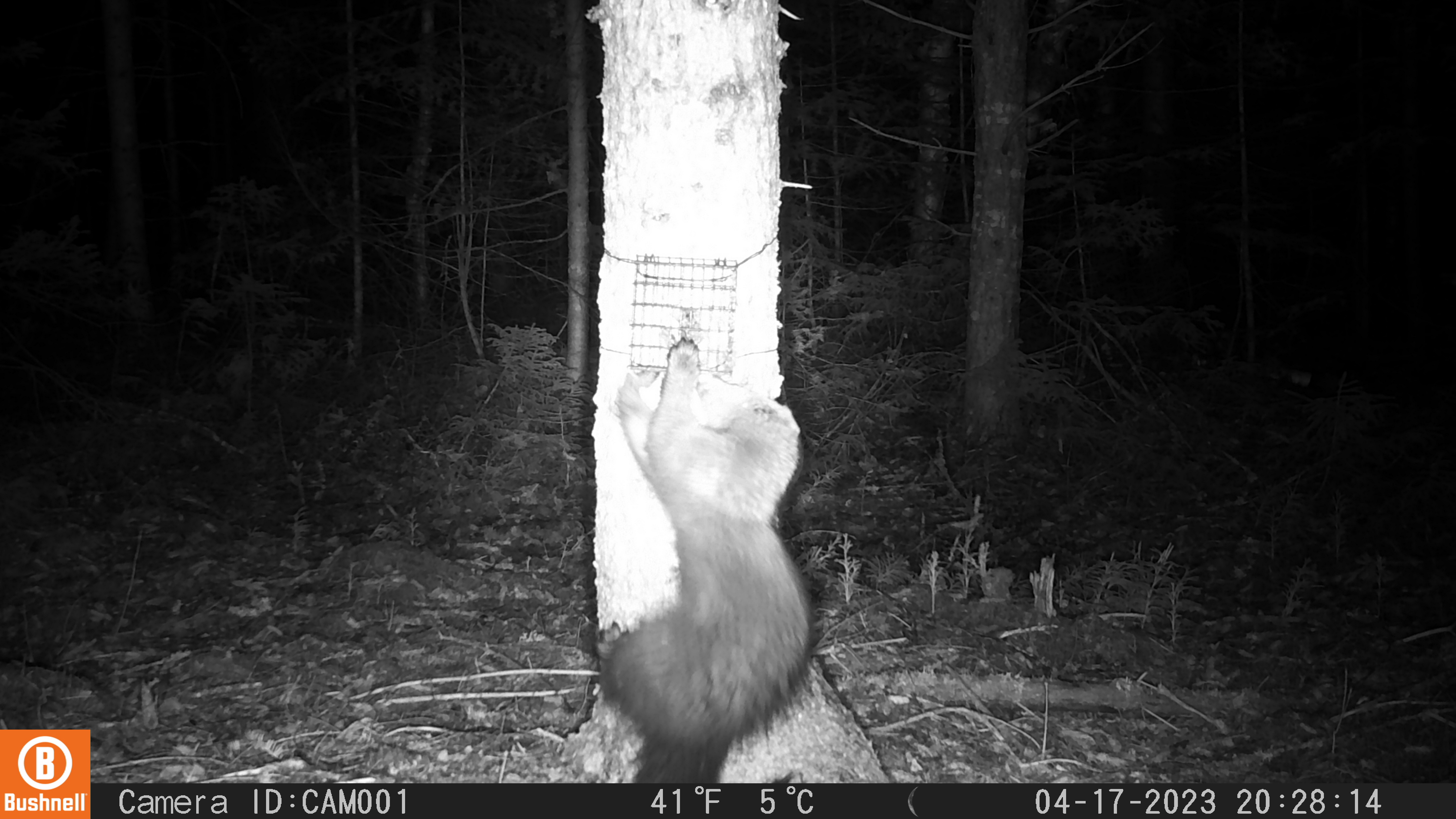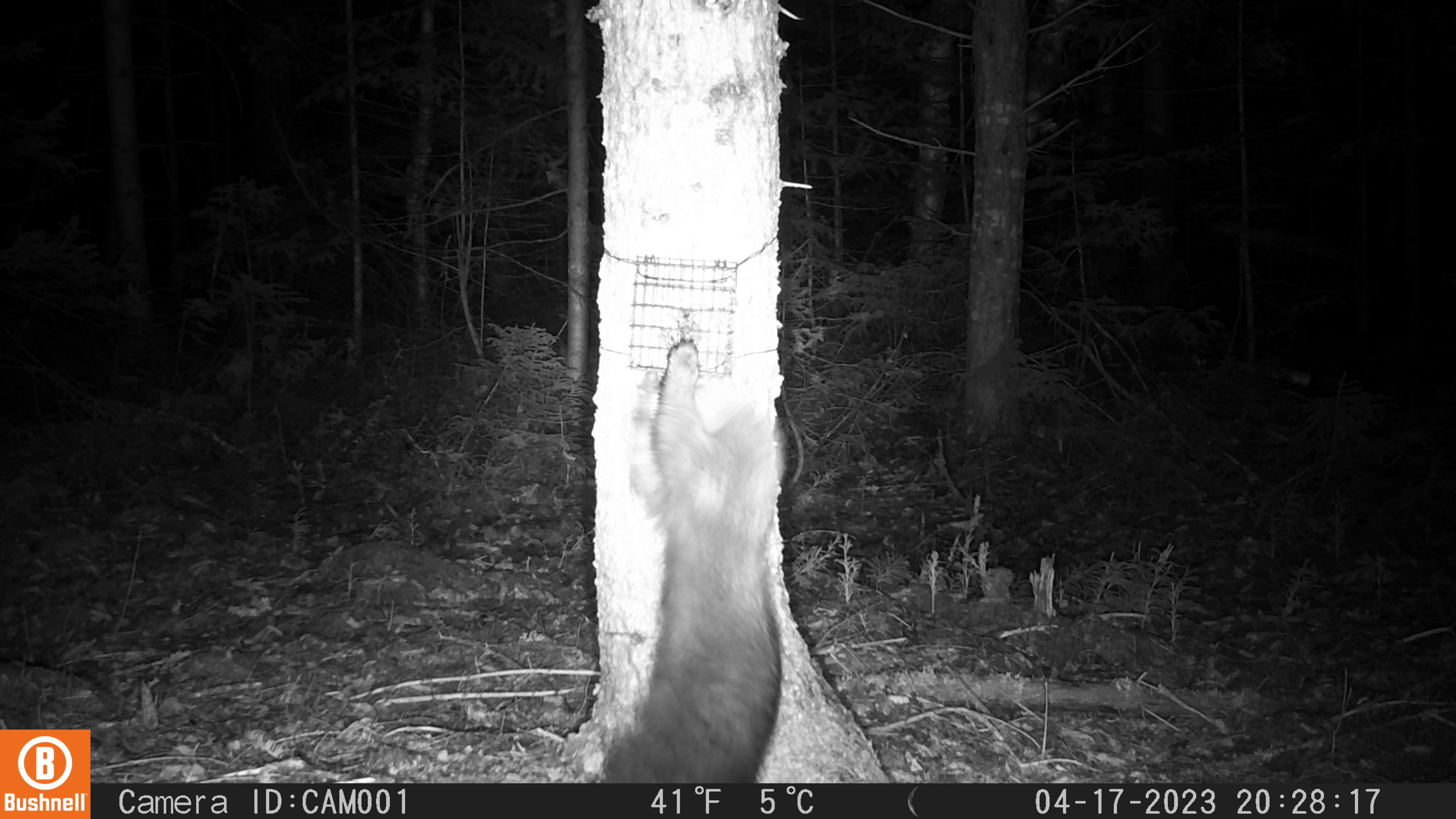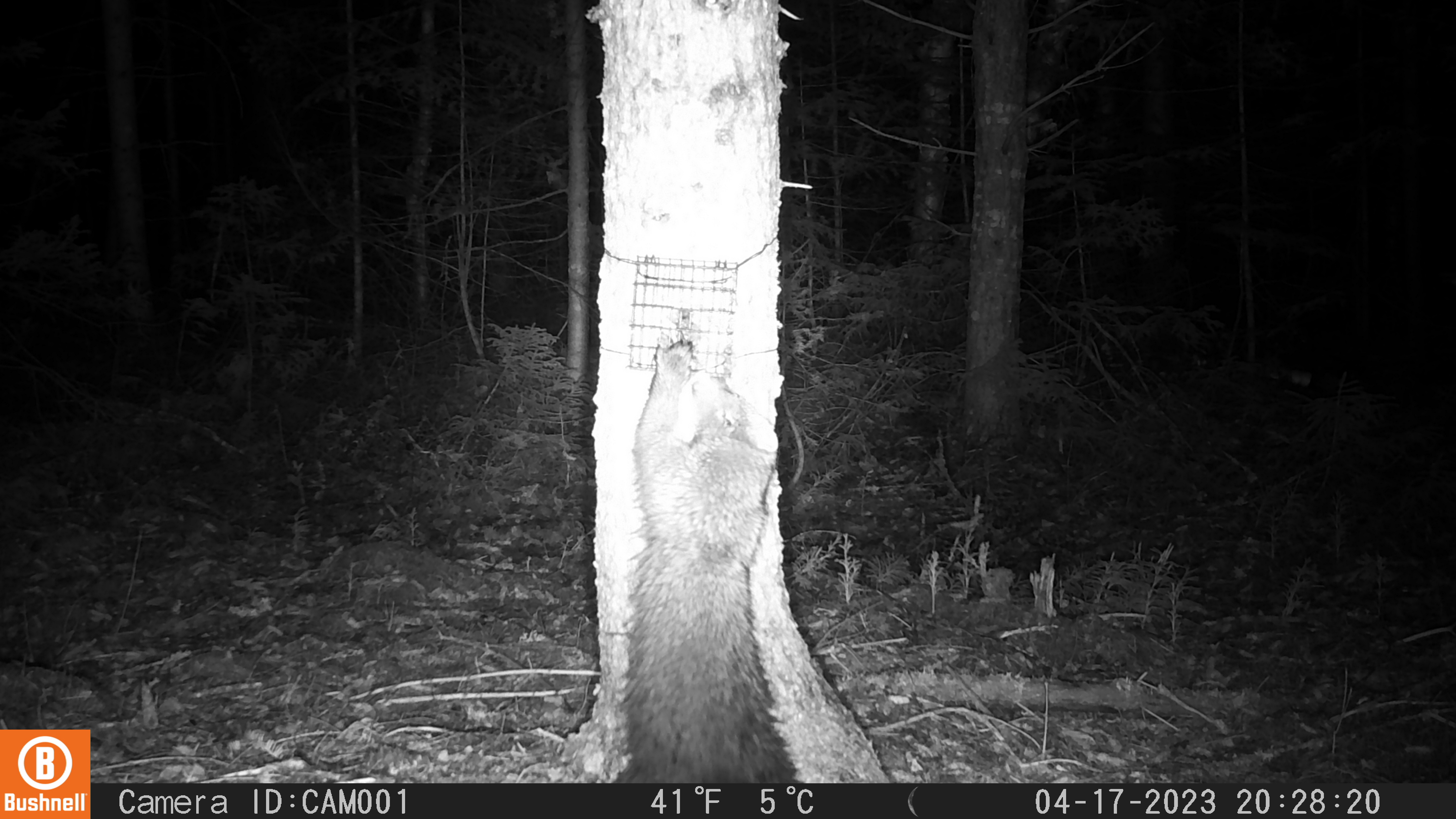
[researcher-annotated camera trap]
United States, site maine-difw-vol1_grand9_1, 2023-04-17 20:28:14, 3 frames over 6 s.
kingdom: Animalia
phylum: Chordata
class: Mammalia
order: Carnivora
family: Mustelidae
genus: Pekania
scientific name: Pekania pennanti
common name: fisher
Fisher (Pekania pennanti).